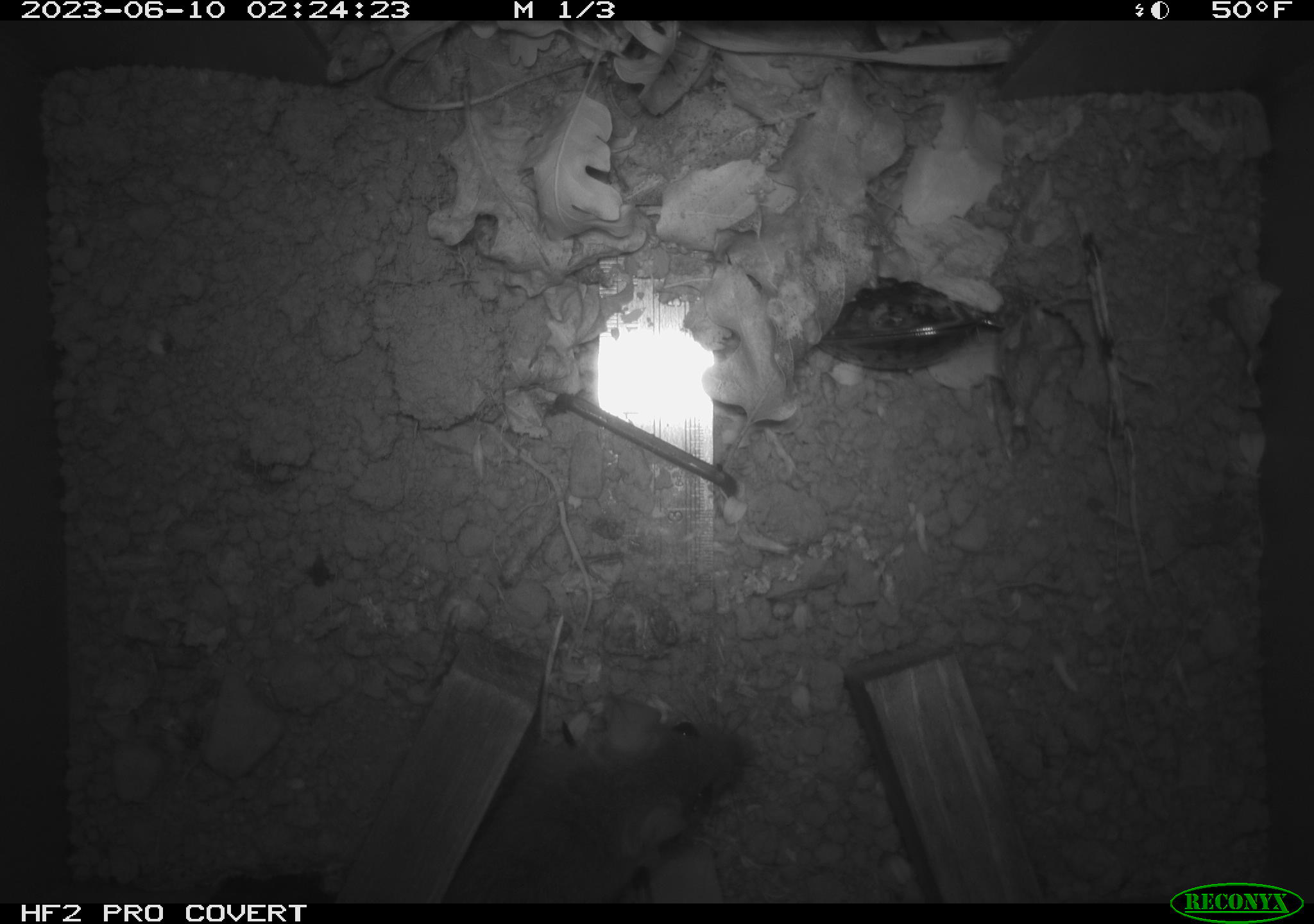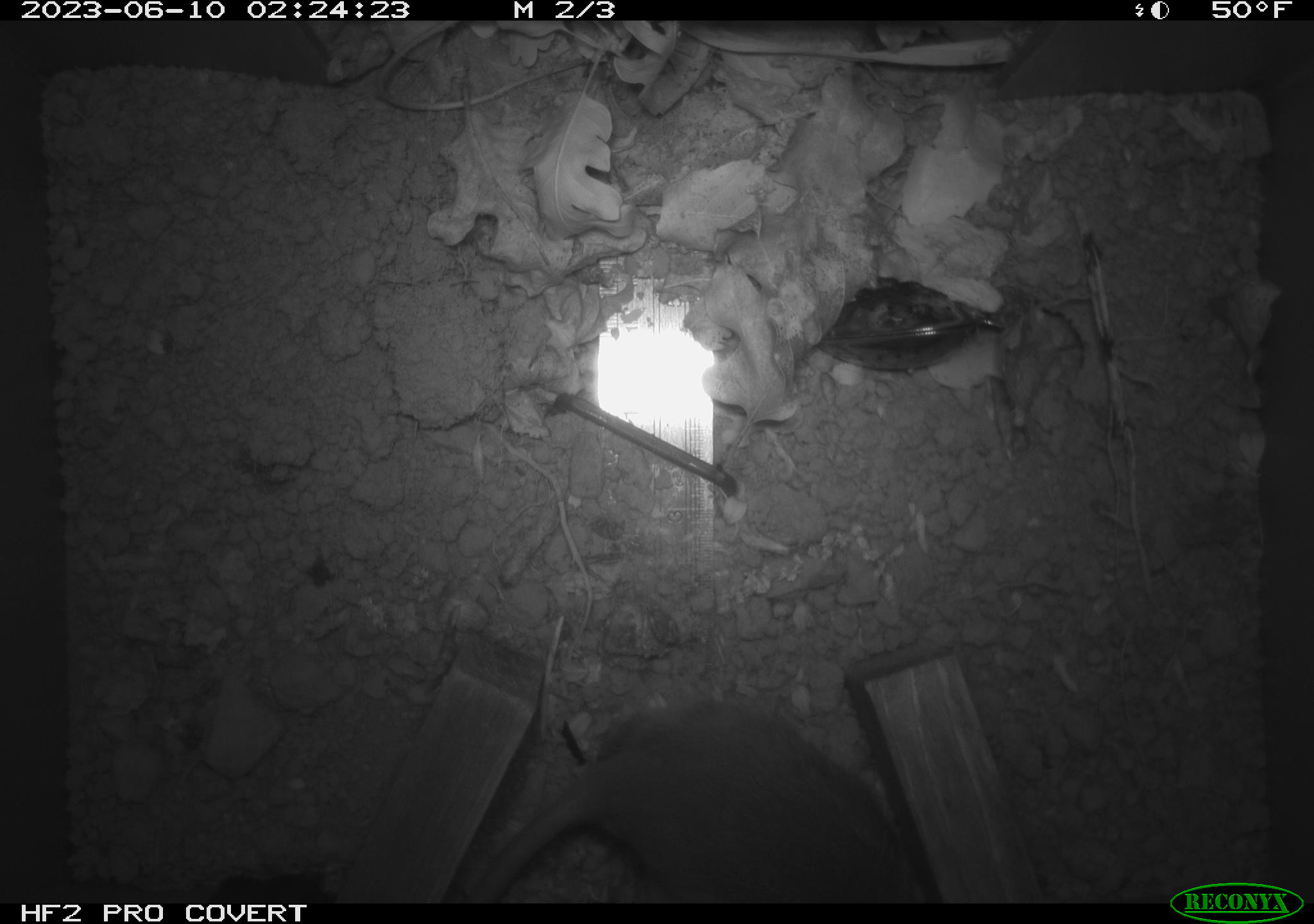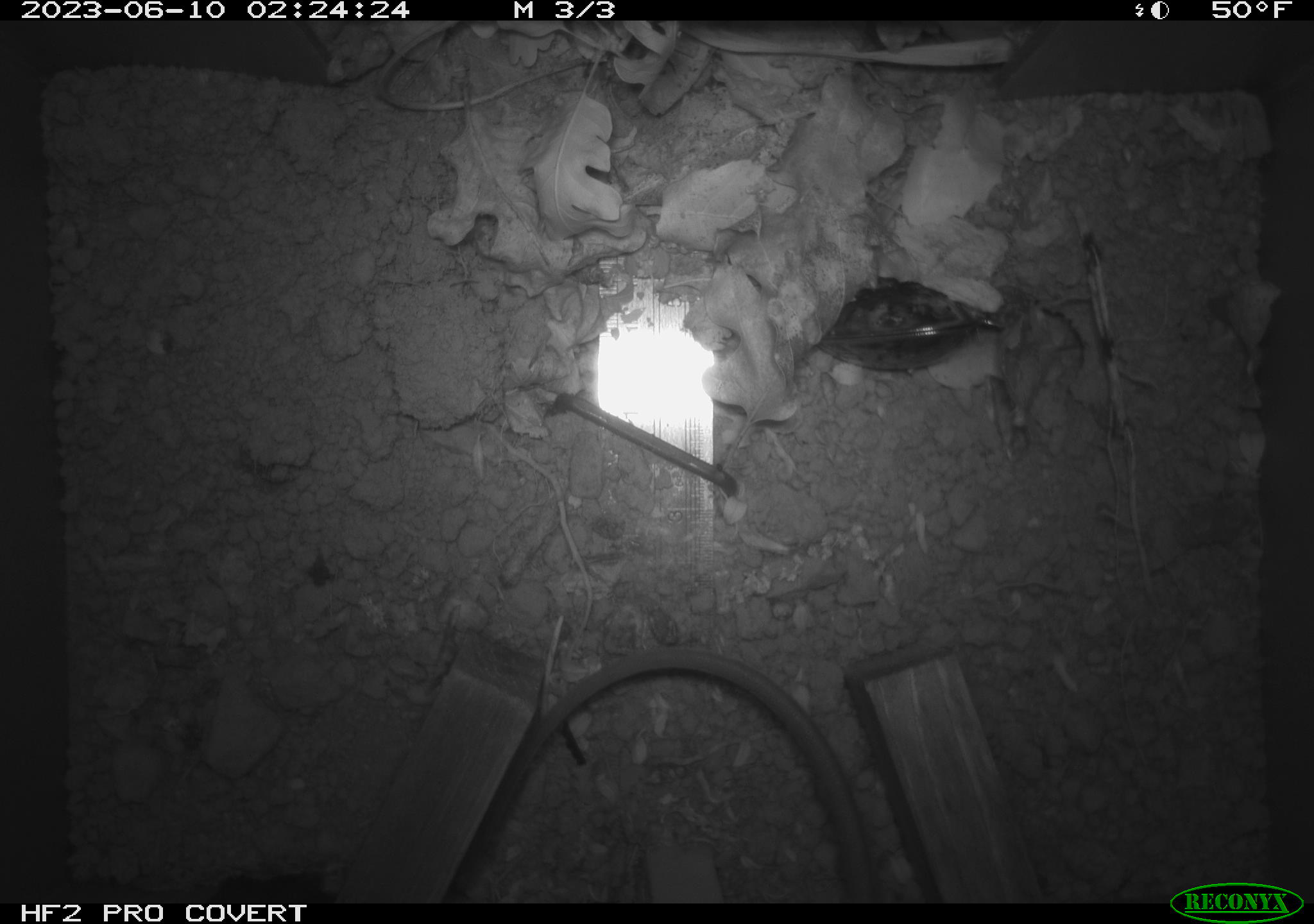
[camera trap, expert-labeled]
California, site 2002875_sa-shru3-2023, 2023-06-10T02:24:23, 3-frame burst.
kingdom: Animalia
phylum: Chordata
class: Mammalia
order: Rodentia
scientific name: Rodentia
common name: mouse species